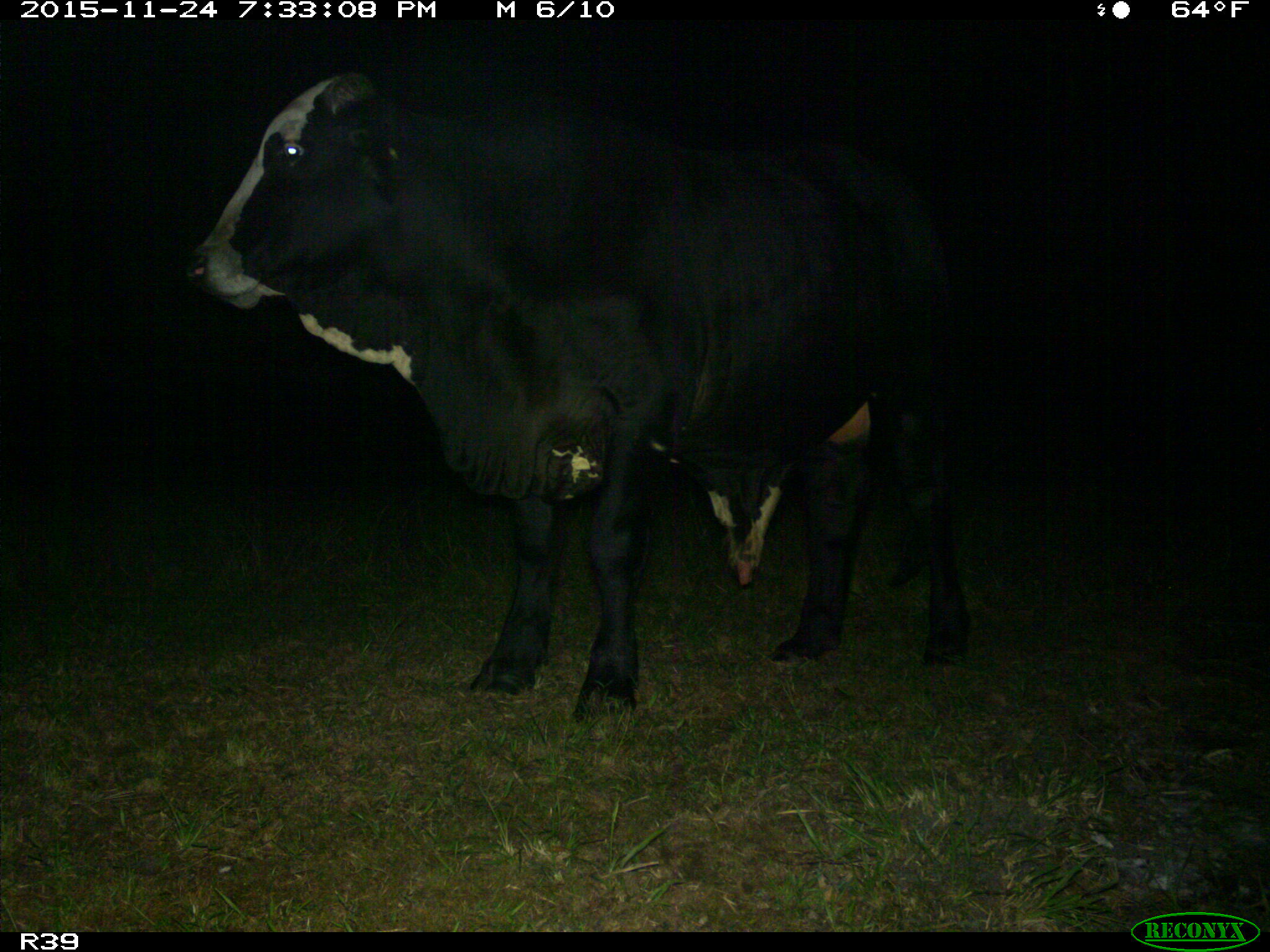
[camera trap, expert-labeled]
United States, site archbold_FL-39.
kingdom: Animalia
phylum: Chordata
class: Mammalia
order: Artiodactyla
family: Bovidae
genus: Bos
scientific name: Bos taurus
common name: domestic cow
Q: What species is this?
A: Bos taurus (domestic cow).